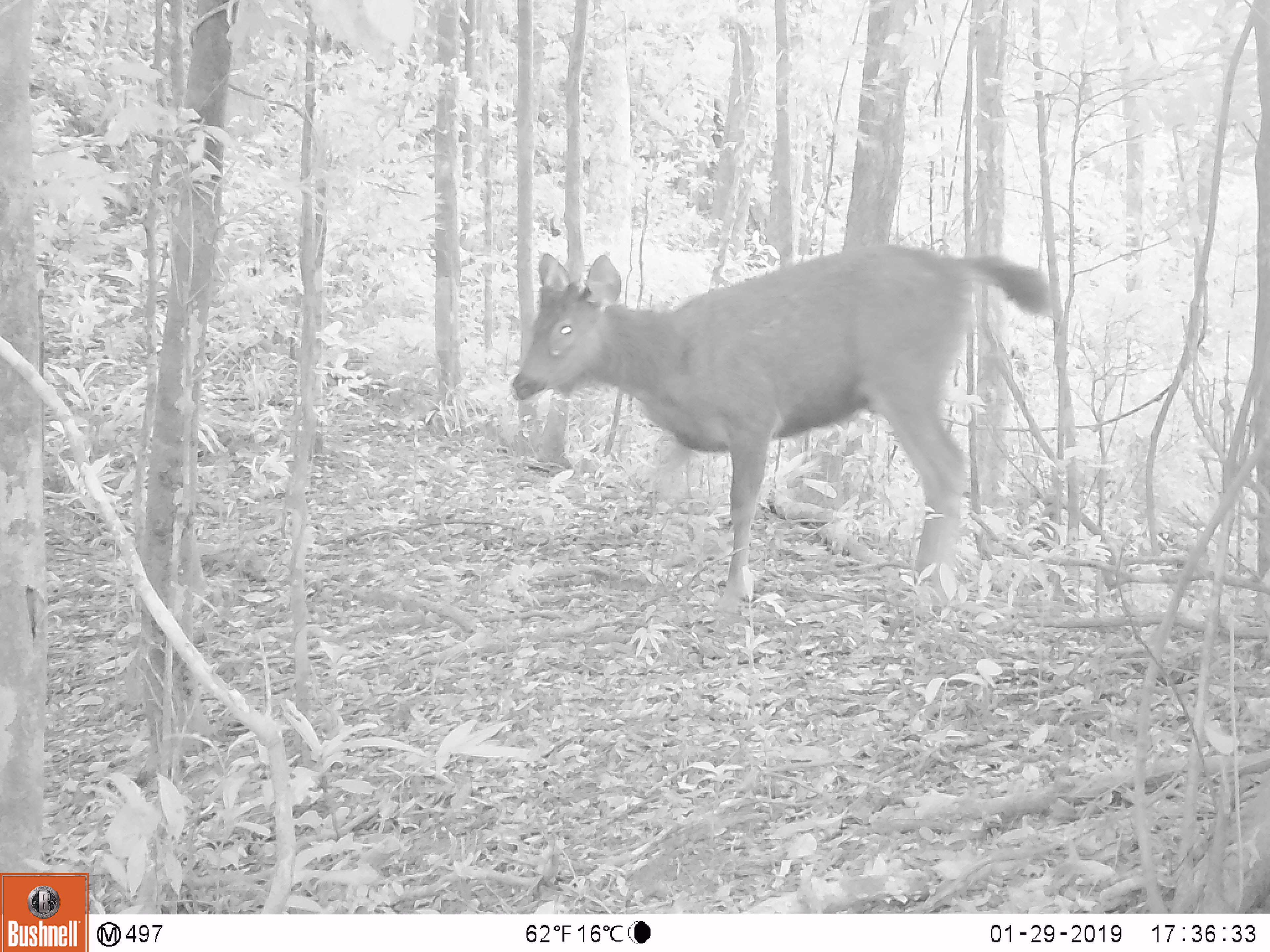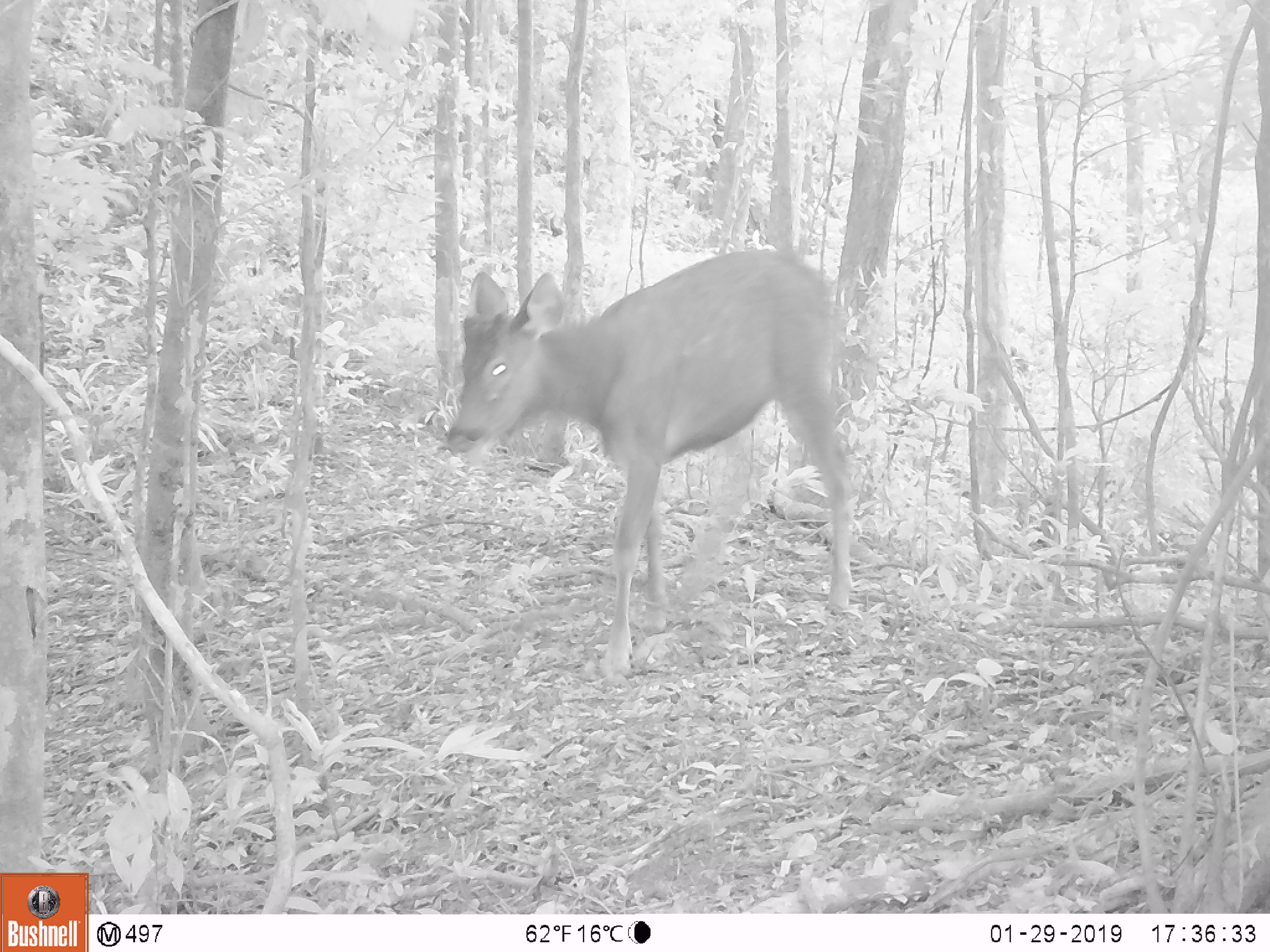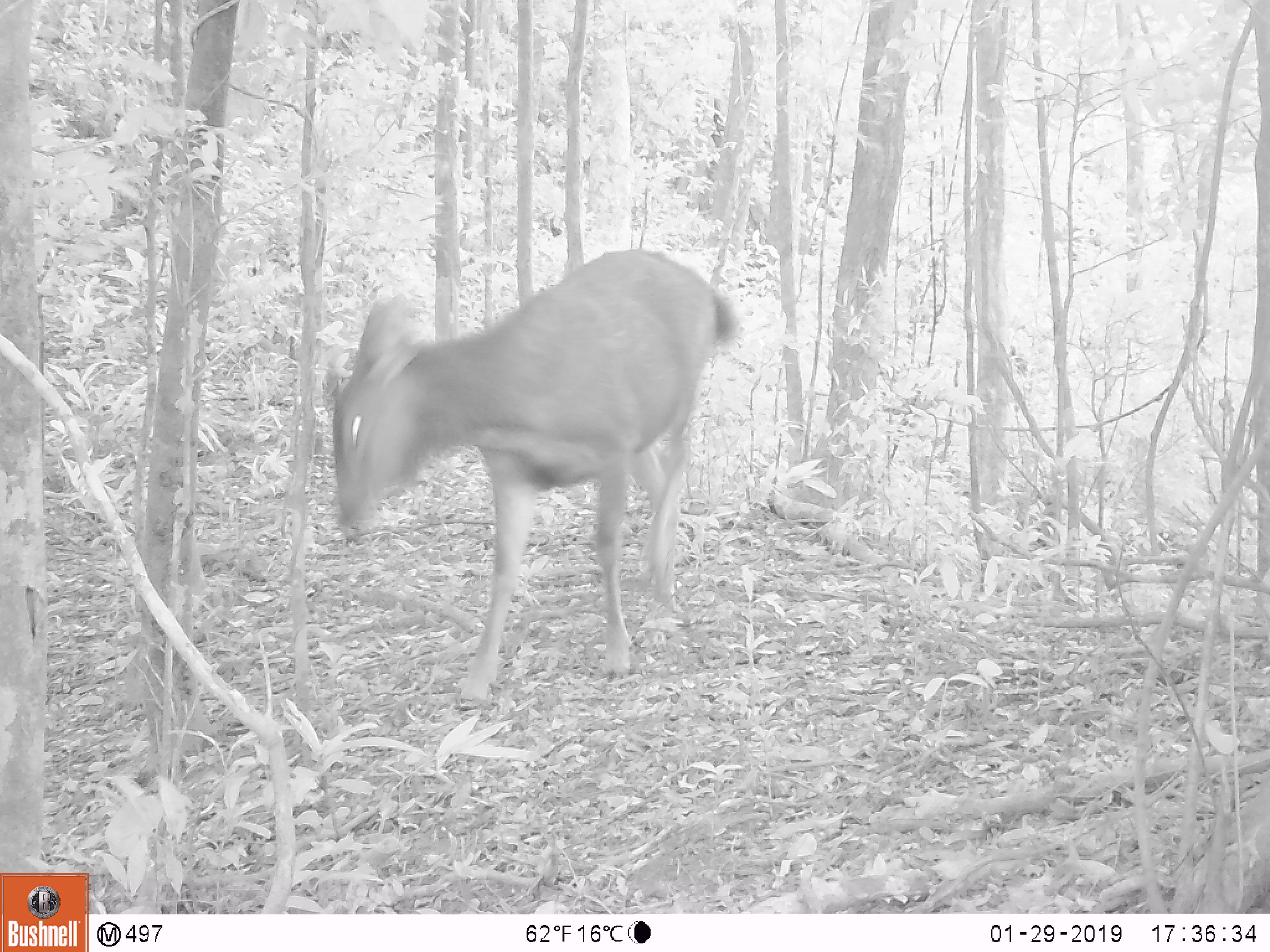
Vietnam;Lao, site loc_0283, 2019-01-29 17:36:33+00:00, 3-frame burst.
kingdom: Animalia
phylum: Chordata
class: Mammalia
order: Artiodactyla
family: Cervidae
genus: Rusa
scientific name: Rusa unicolor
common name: sambar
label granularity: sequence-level